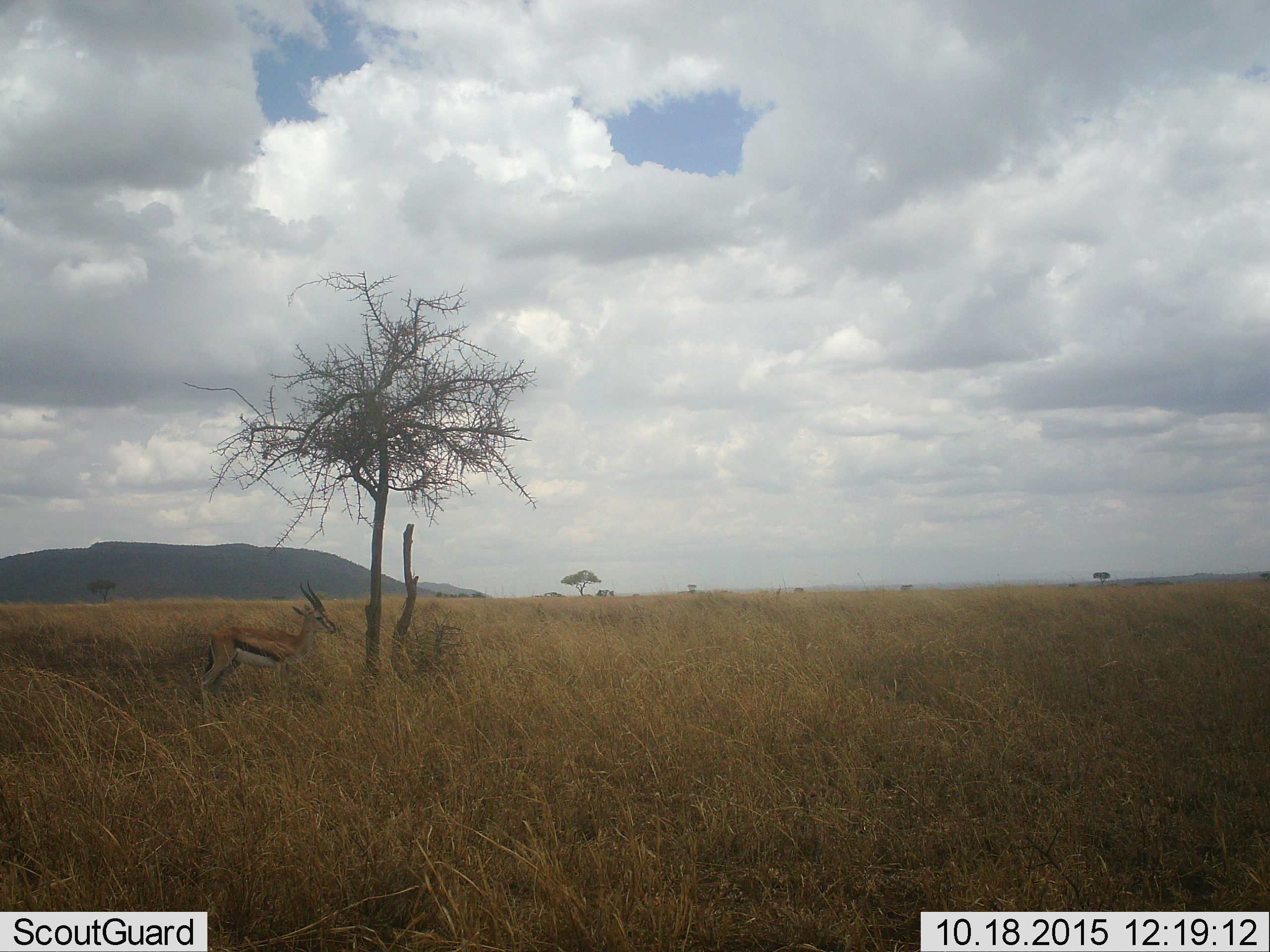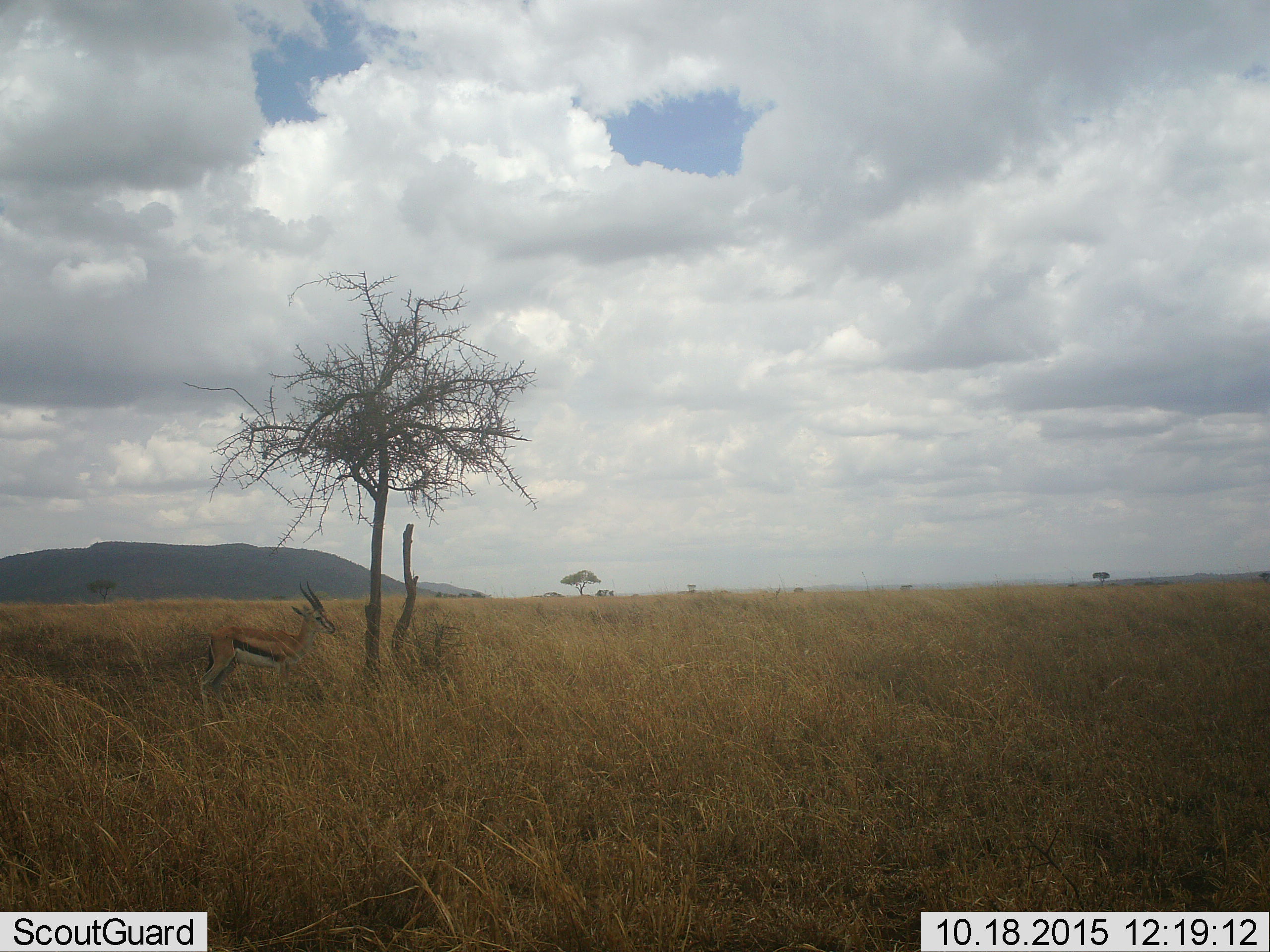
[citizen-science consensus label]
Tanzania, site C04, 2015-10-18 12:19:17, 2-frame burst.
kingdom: Animalia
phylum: Chordata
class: Mammalia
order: Artiodactyla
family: Bovidae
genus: Eudorcas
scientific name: Eudorcas thomsonii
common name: thomson's gazelle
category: gazellethomsons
Gazellethomsons (thomson's gazelle) (Eudorcas thomsonii), count 1. Behavior (volunteer vote fractions): standing 100%, resting 0%, moving 0%, interacting 0%. Young present (vote fraction): 0%. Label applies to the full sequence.